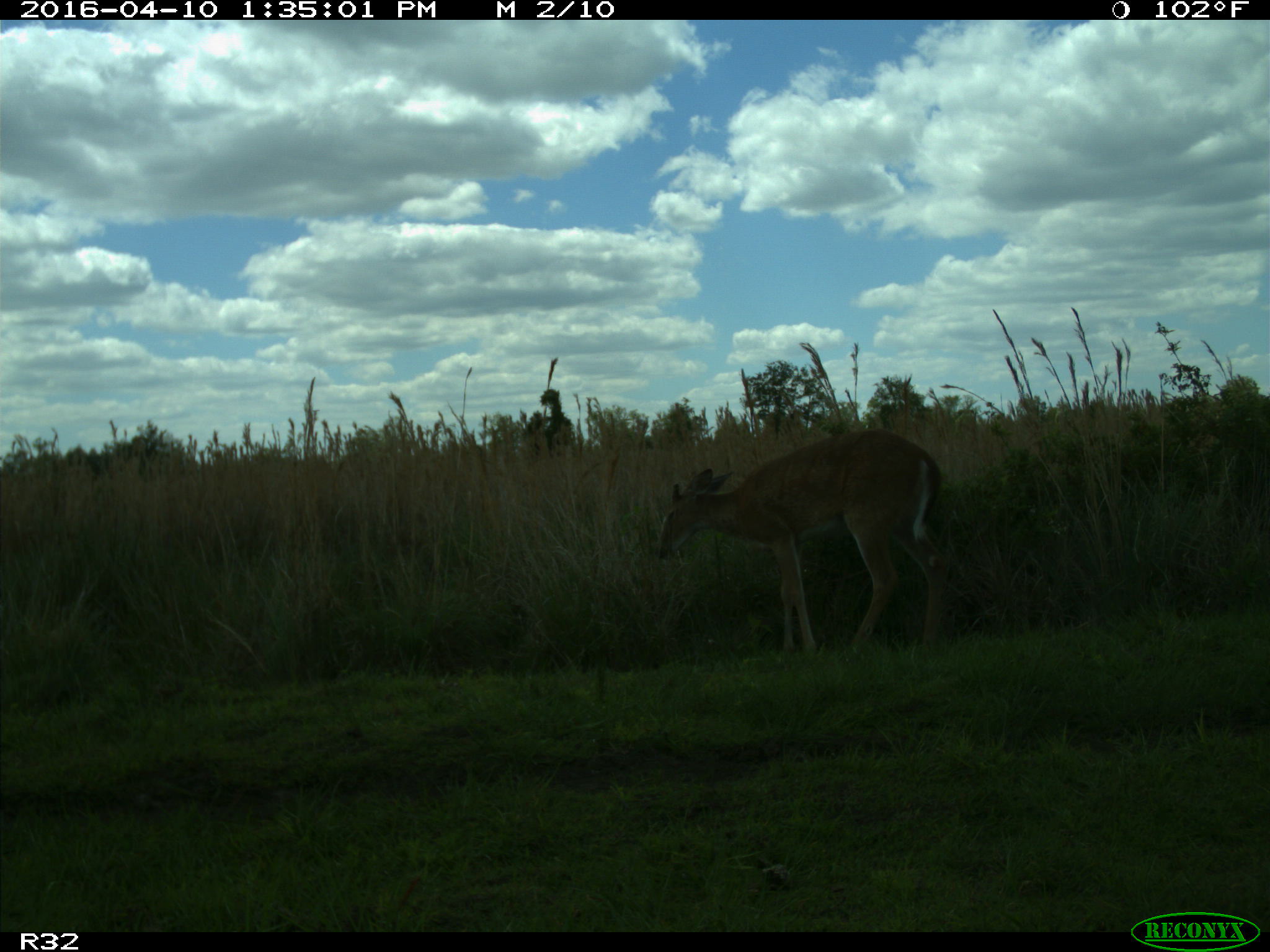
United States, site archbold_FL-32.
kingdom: Animalia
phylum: Chordata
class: Mammalia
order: Artiodactyla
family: Cervidae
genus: Odocoileus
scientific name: Odocoileus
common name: deer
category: unidentified deer